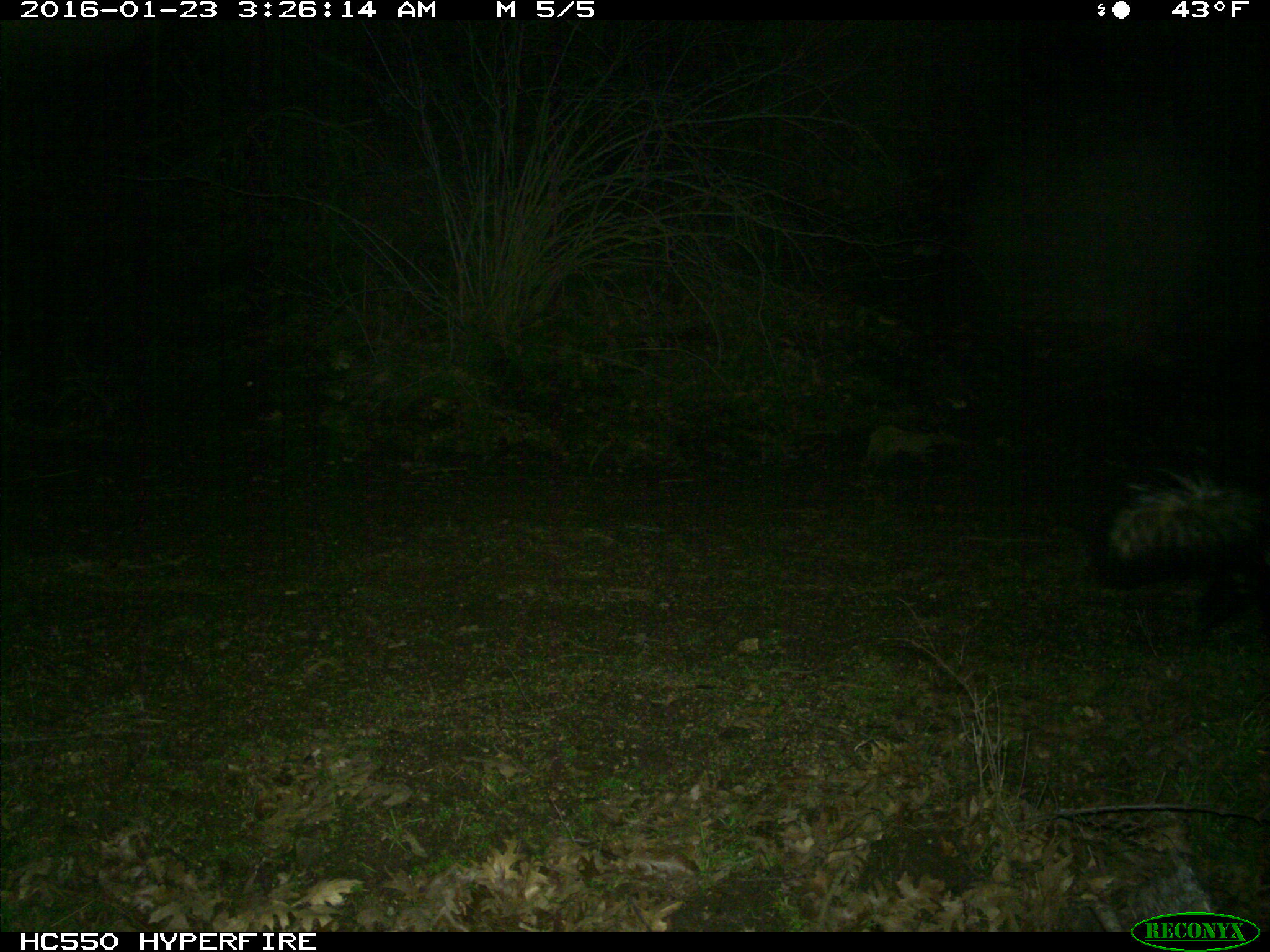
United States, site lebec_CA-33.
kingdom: Animalia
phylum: Chordata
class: Mammalia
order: Carnivora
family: Mephitidae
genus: Mephitis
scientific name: Mephitis mephitis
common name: striped skunk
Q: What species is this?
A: Mephitis mephitis (striped skunk).